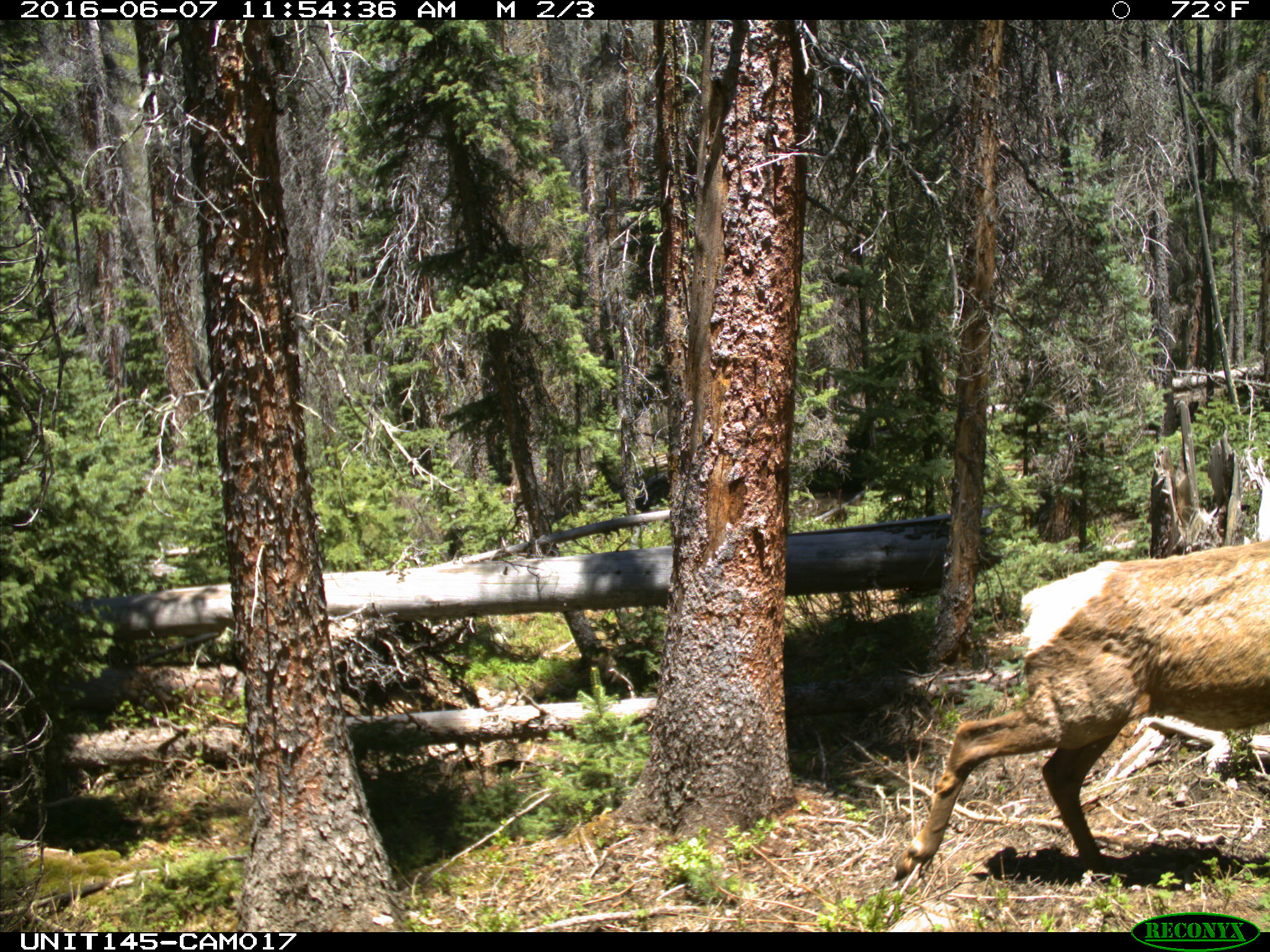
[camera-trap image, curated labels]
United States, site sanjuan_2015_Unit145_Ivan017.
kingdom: Animalia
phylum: Chordata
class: Mammalia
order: Artiodactyla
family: Cervidae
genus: Cervus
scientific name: Cervus elaphus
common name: red deer